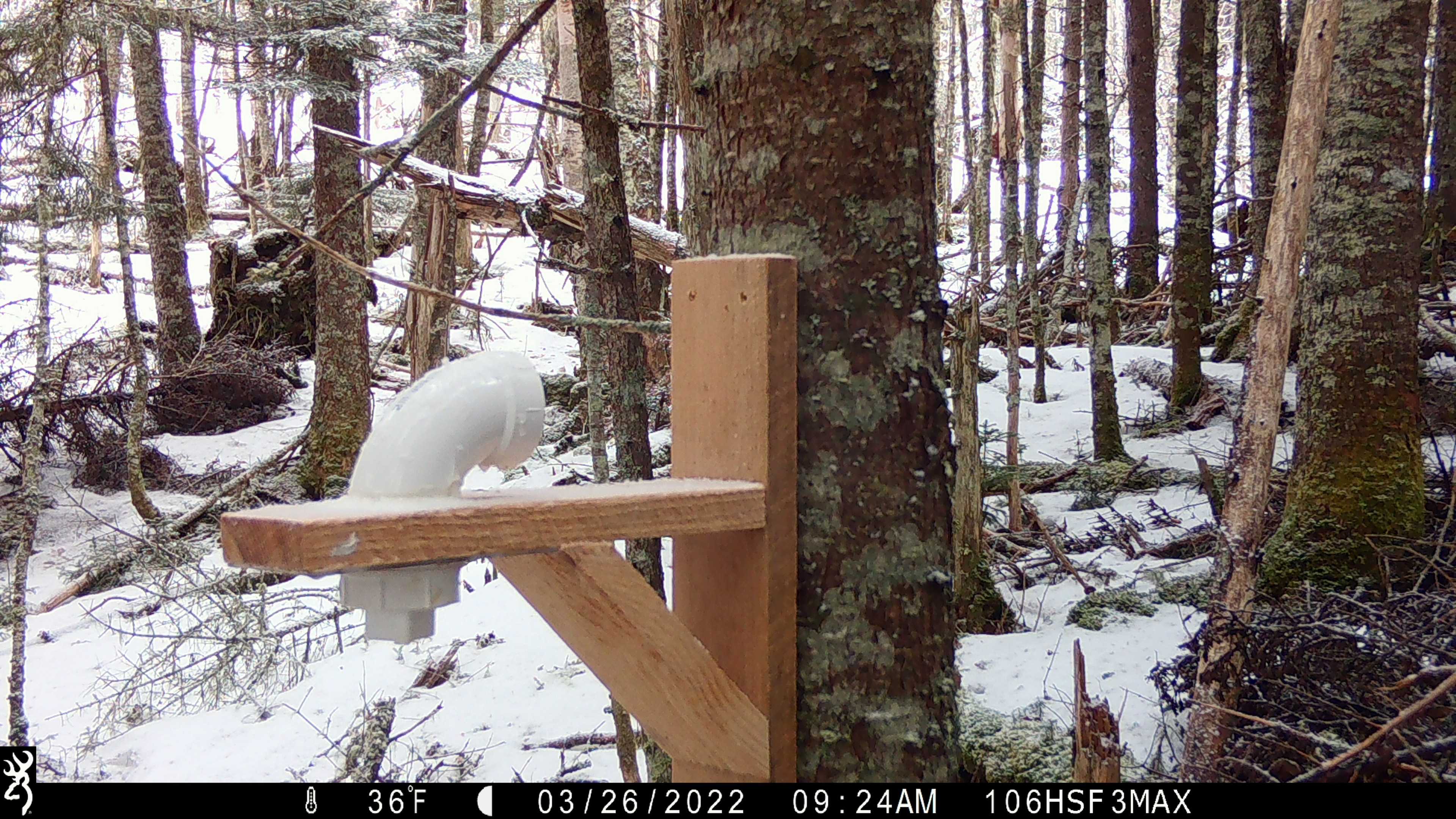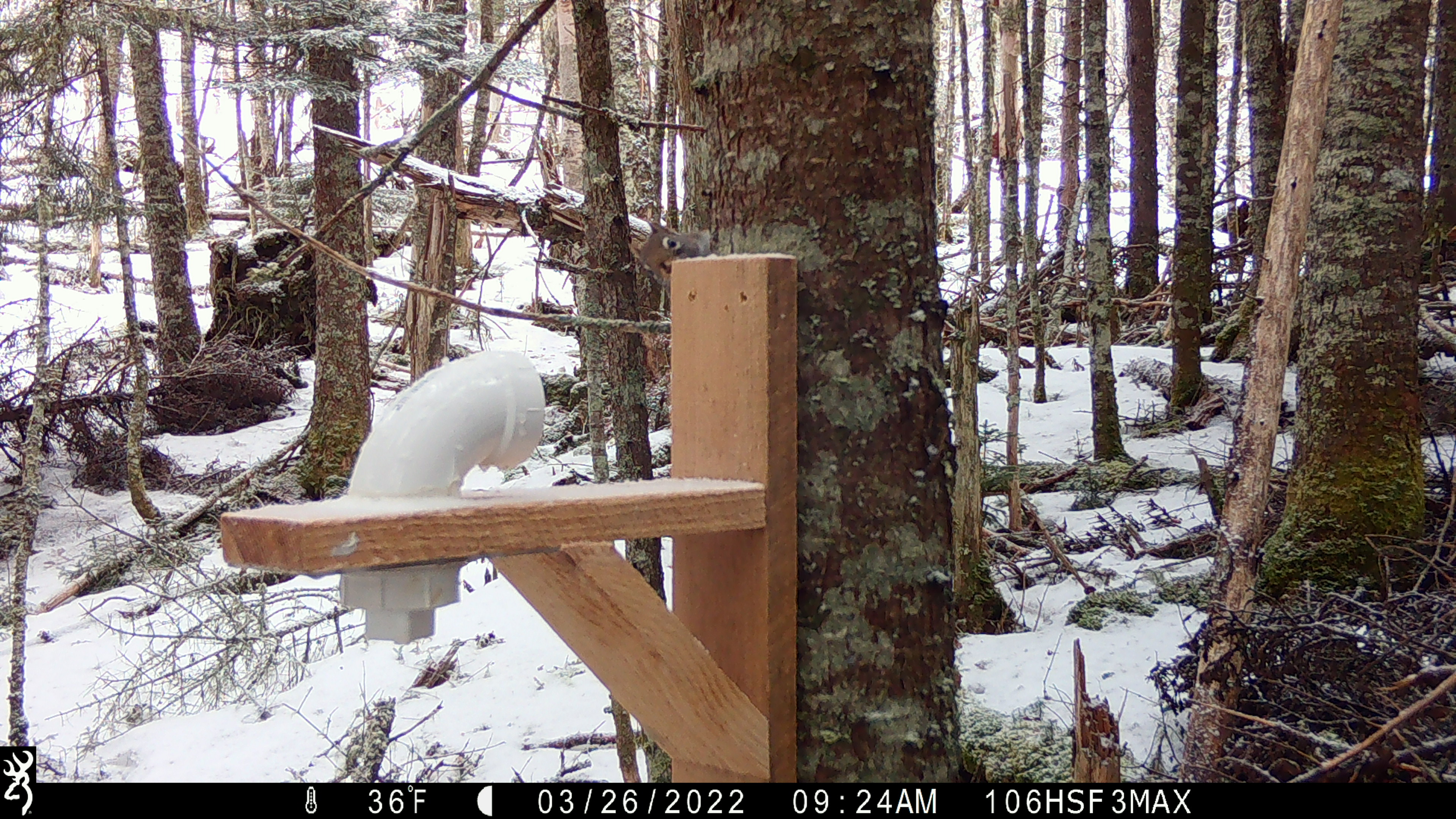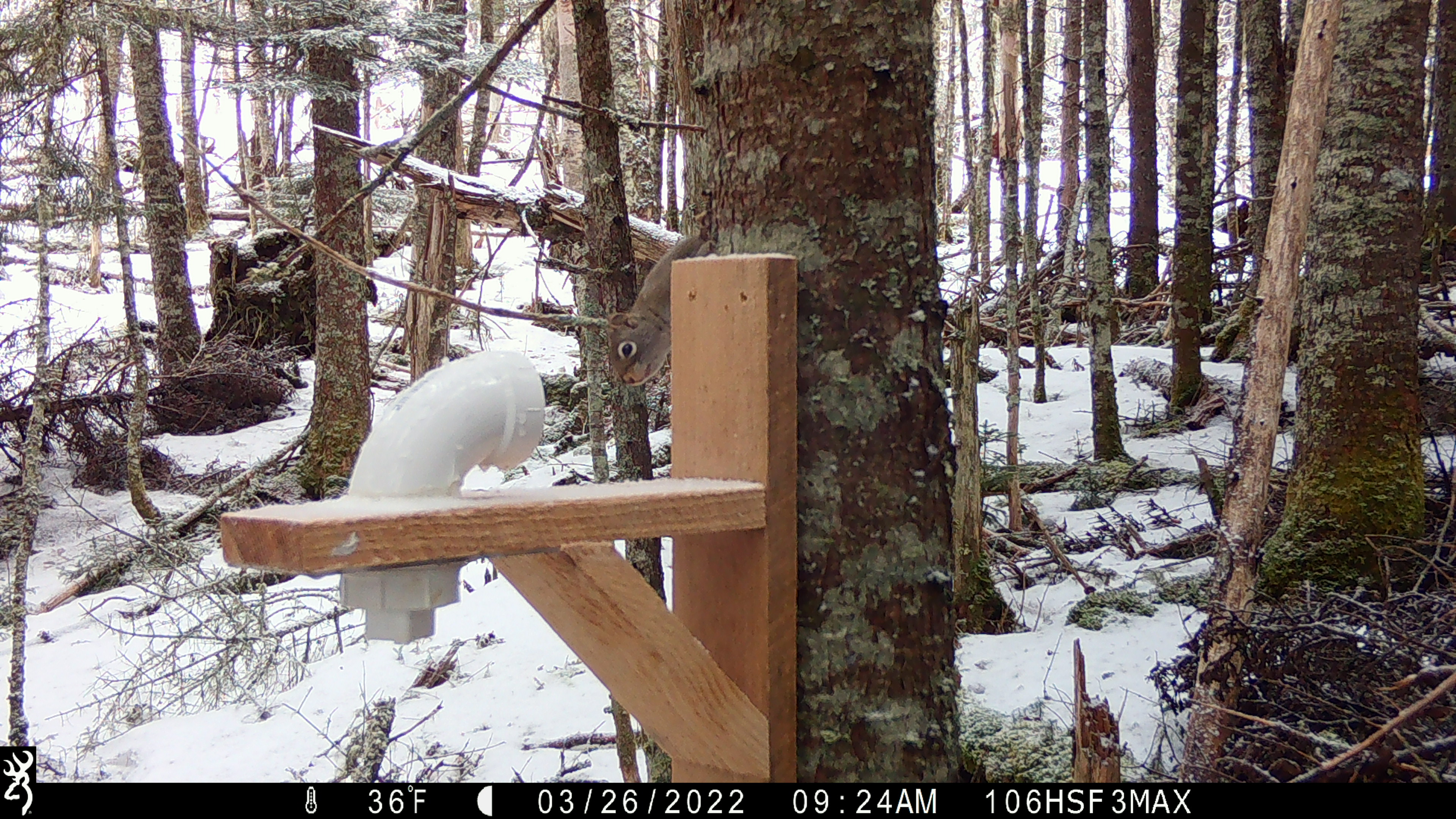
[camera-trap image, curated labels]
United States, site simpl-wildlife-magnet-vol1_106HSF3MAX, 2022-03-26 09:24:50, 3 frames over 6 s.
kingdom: Animalia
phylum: Chordata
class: Mammalia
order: Rodentia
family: Sciuridae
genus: Tamiasciurus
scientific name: Tamiasciurus hudsonicus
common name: red squirrel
Red squirrel (Tamiasciurus hudsonicus).